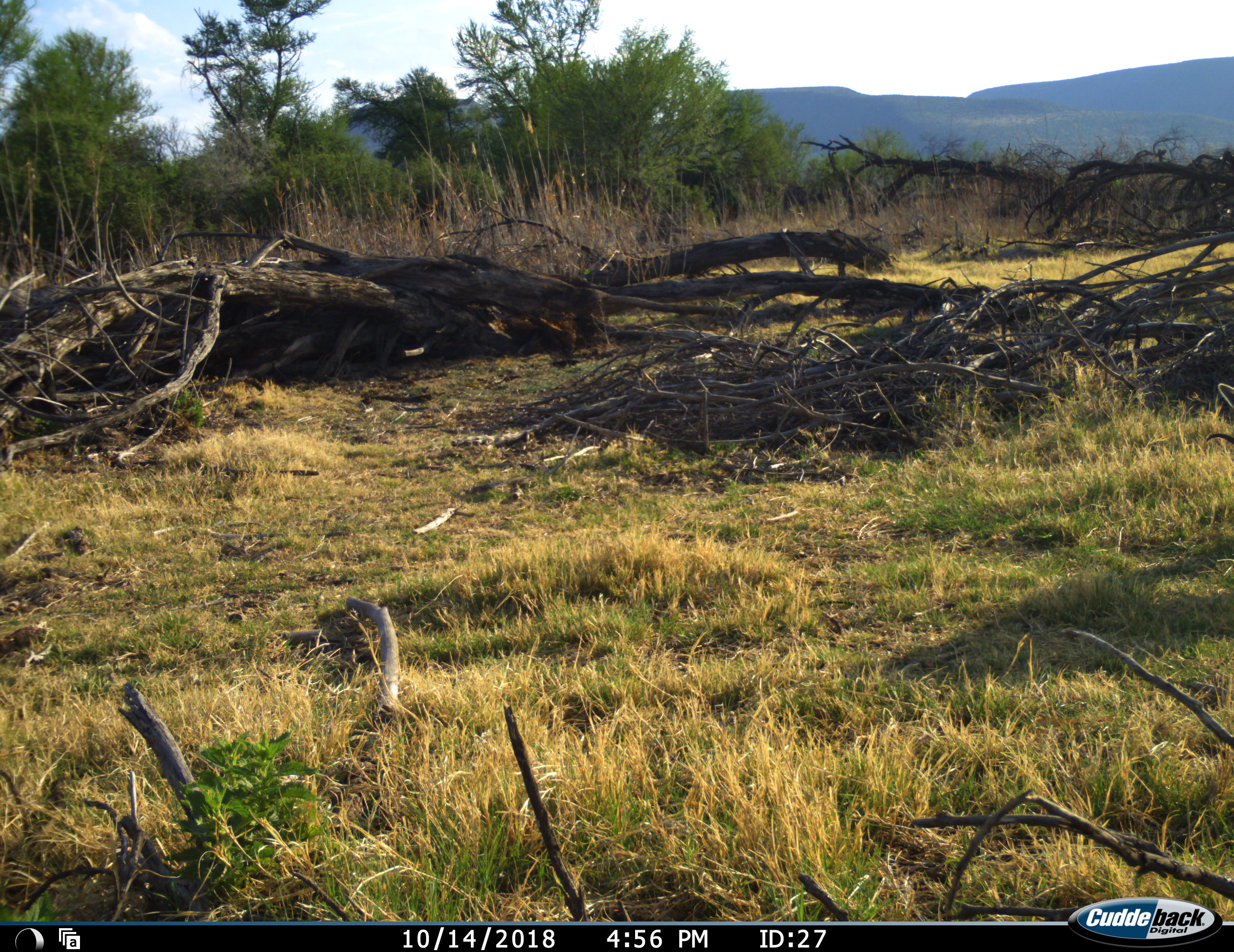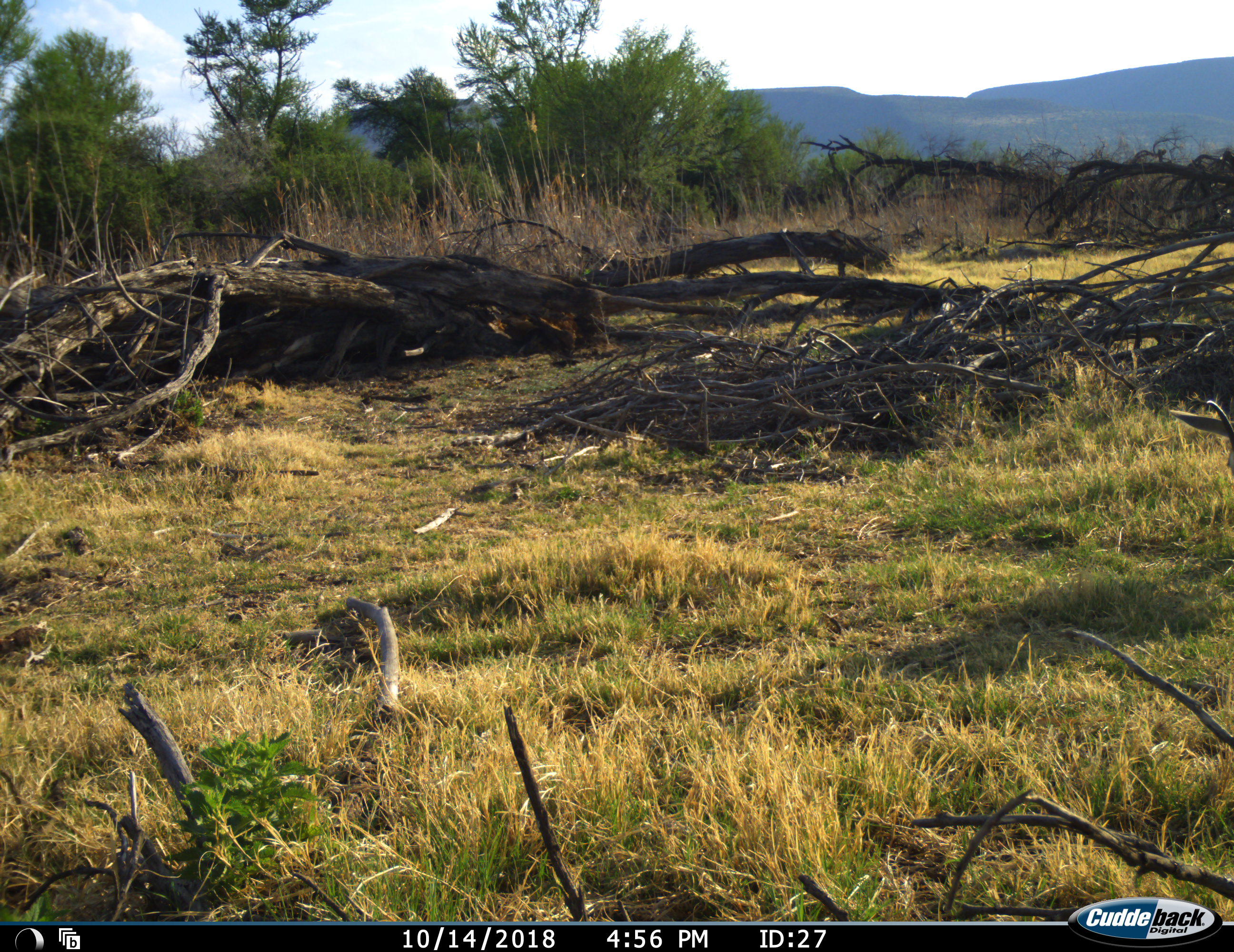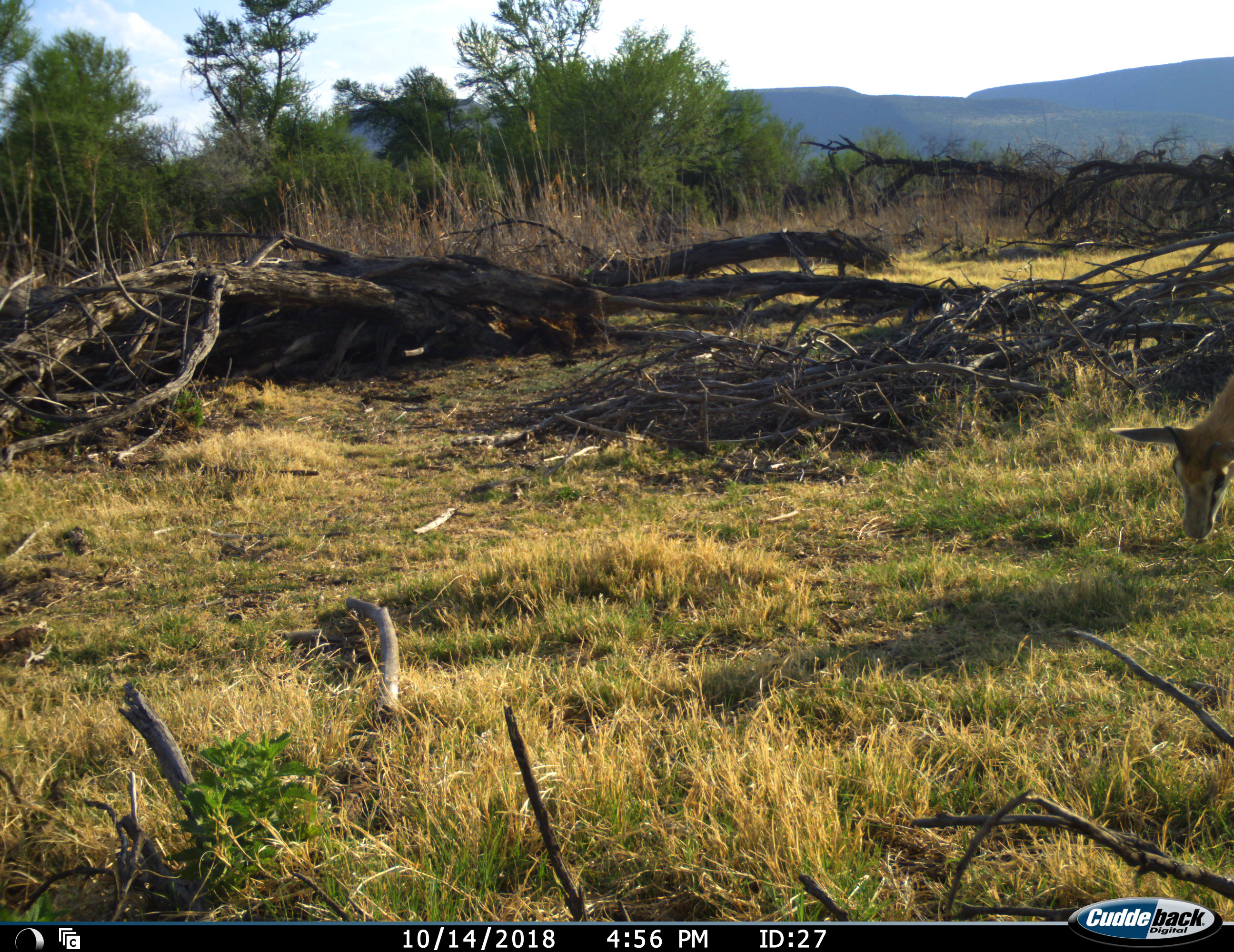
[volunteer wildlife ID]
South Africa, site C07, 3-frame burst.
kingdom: Animalia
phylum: Chordata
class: Mammalia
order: Artiodactyla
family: Bovidae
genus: Antidorcas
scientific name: Antidorcas marsupialis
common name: springbok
Springbok (Antidorcas marsupialis), count 1. Behavior (volunteer vote fractions): standing 20%, resting 0%, moving 0%, interacting 0%. Young present (vote fraction): 20%. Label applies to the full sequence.